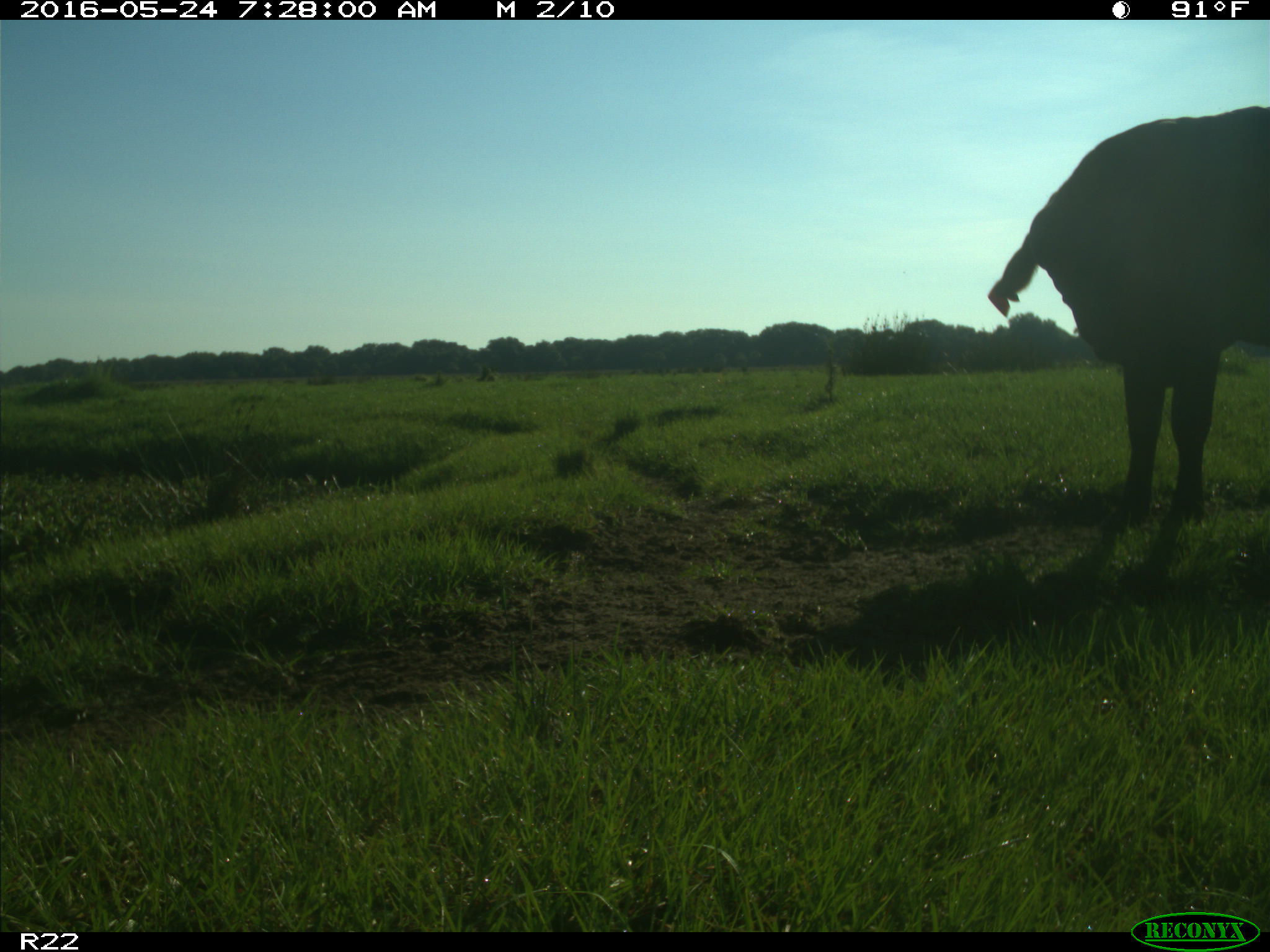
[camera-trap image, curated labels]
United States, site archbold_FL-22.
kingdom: Animalia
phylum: Chordata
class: Mammalia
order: Artiodactyla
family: Bovidae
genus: Bos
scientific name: Bos taurus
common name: domestic cow